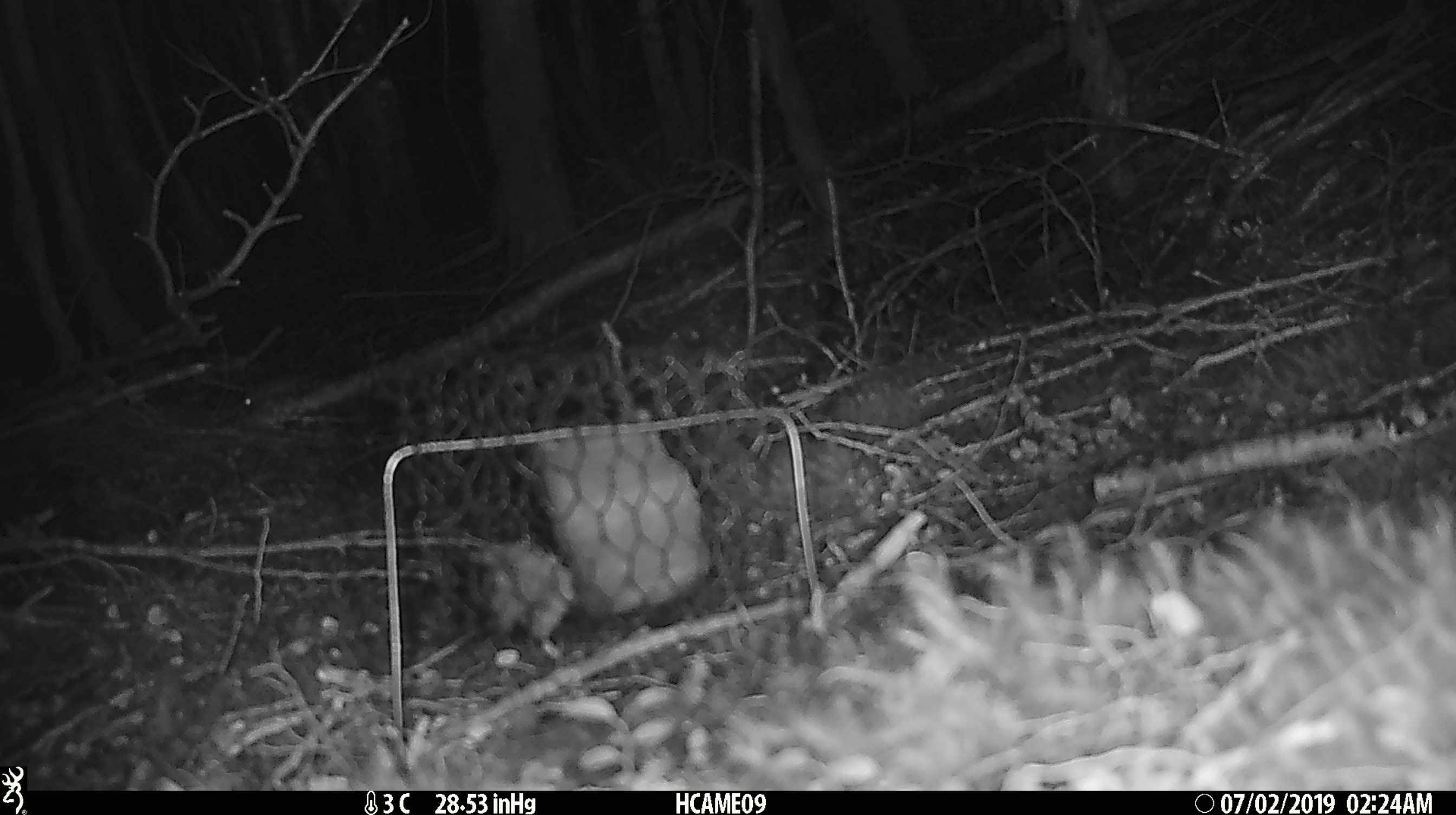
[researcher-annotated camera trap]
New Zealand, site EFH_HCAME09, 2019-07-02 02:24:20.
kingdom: Animalia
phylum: Chordata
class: Mammalia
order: Rodentia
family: Muridae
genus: Mus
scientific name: Mus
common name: mouse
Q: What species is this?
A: Mouse (Mus).